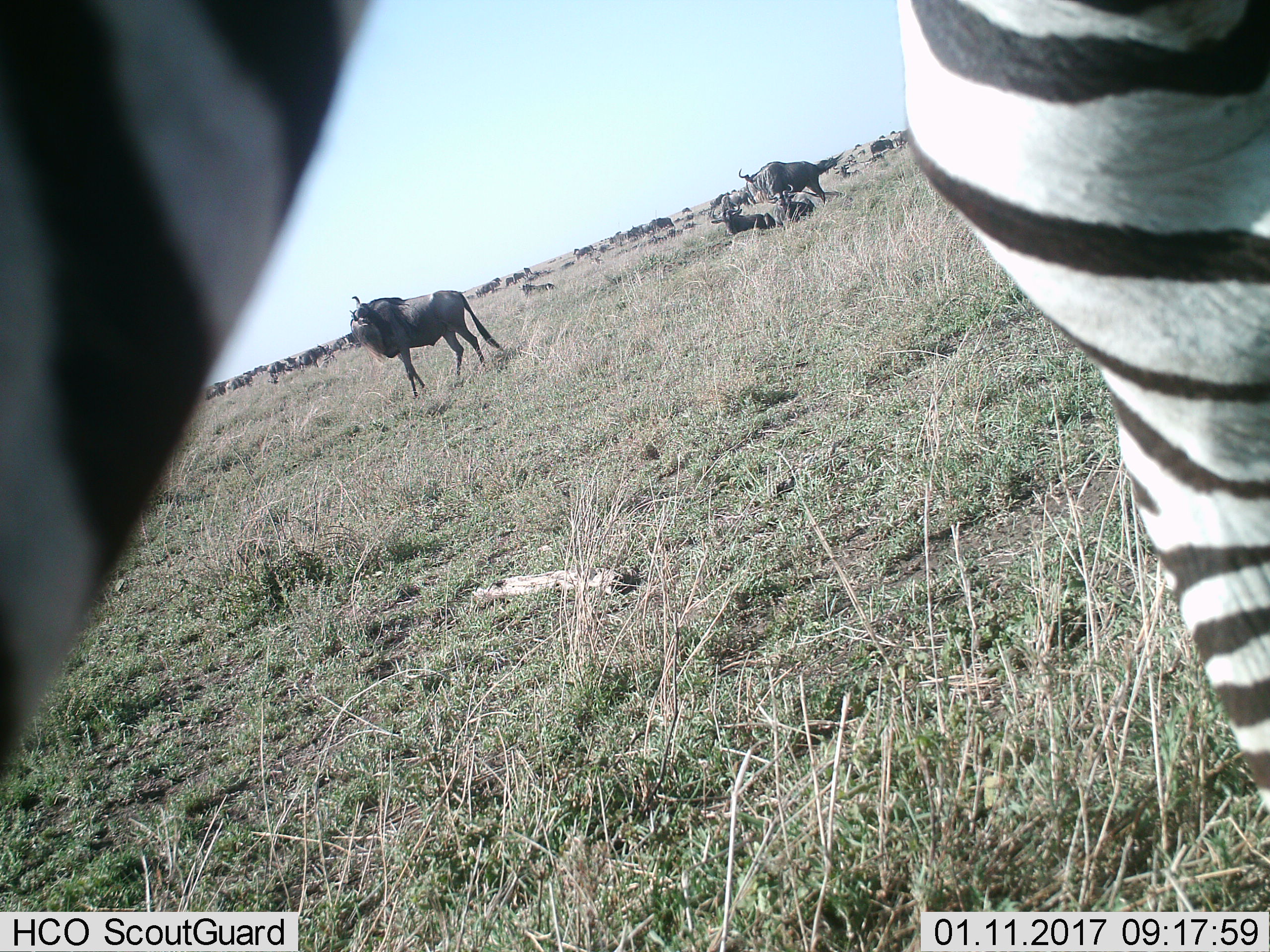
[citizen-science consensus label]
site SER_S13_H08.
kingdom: Animalia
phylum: Chordata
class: Mammalia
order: Artiodactyla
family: Bovidae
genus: Connochaetes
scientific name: Connochaetes taurinus taurinus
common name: blue wildebeest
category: wildebeestblue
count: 11-50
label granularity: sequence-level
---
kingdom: Animalia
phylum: Chordata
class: Mammalia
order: Perissodactyla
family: Equidae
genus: Equus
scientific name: Equus quagga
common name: plains zebra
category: zebraplains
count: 1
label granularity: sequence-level